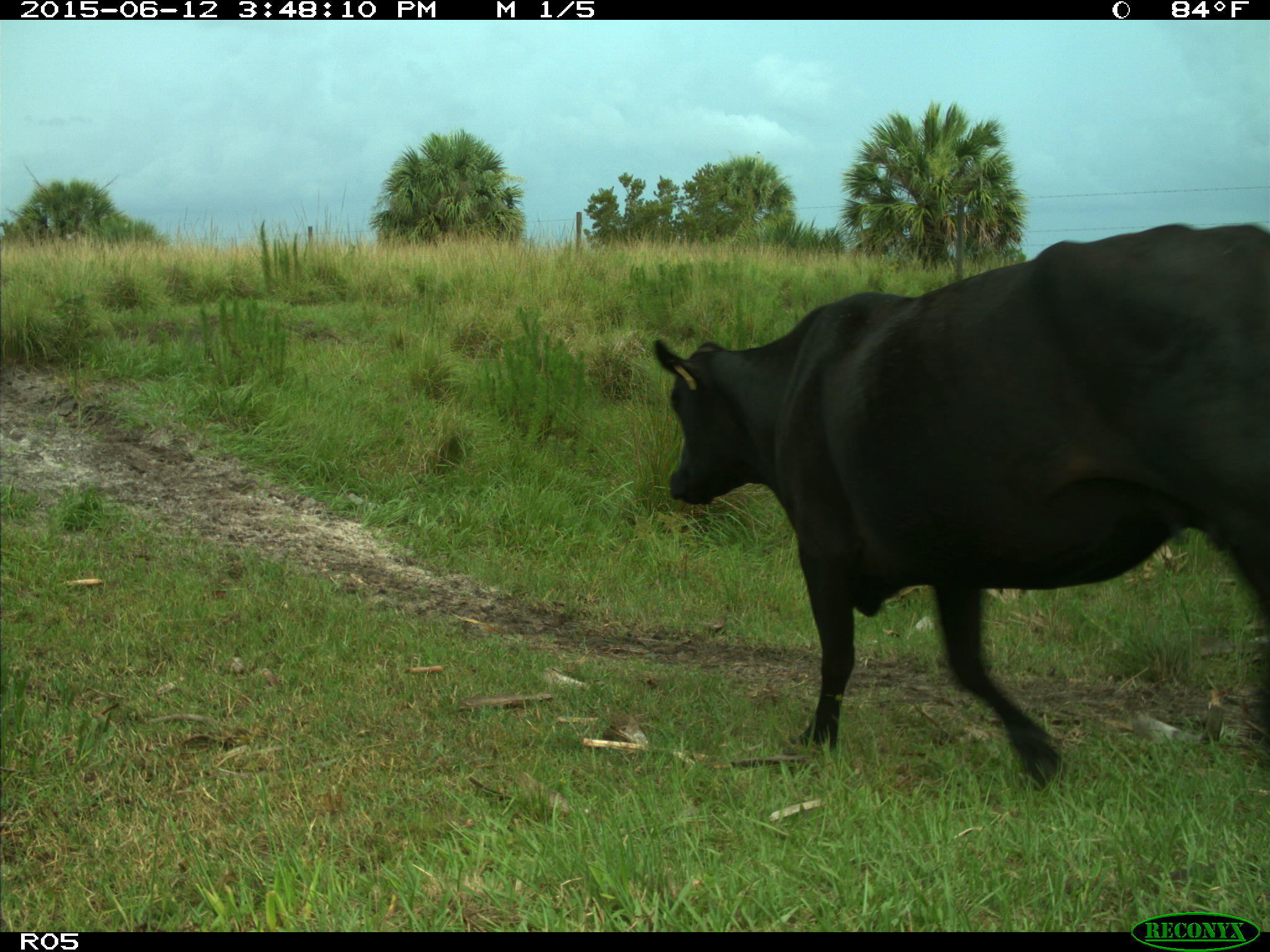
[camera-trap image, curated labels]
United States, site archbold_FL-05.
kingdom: Animalia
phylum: Chordata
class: Mammalia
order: Artiodactyla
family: Bovidae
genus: Bos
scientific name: Bos taurus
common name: domestic cow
Bos taurus (domestic cow).